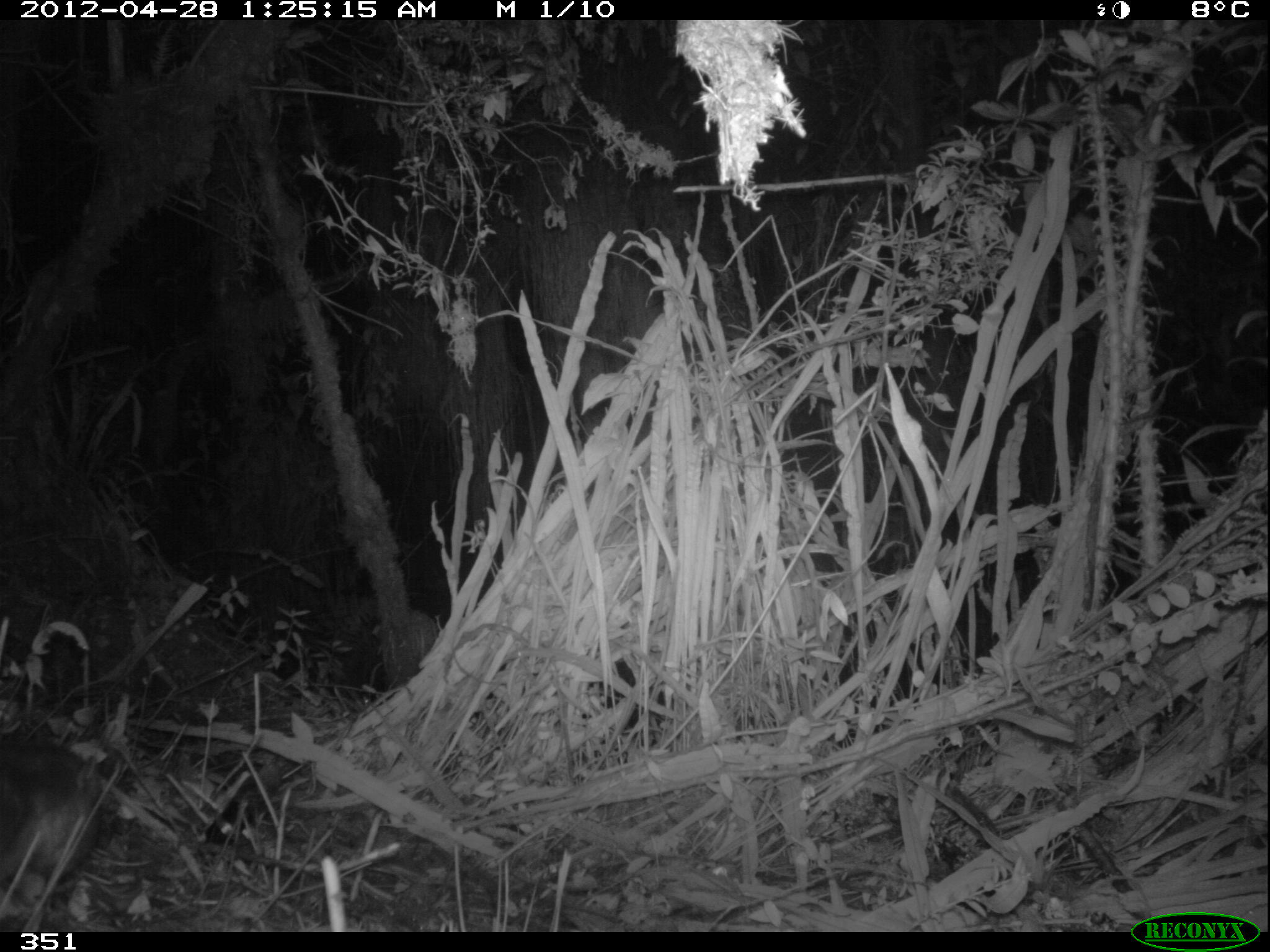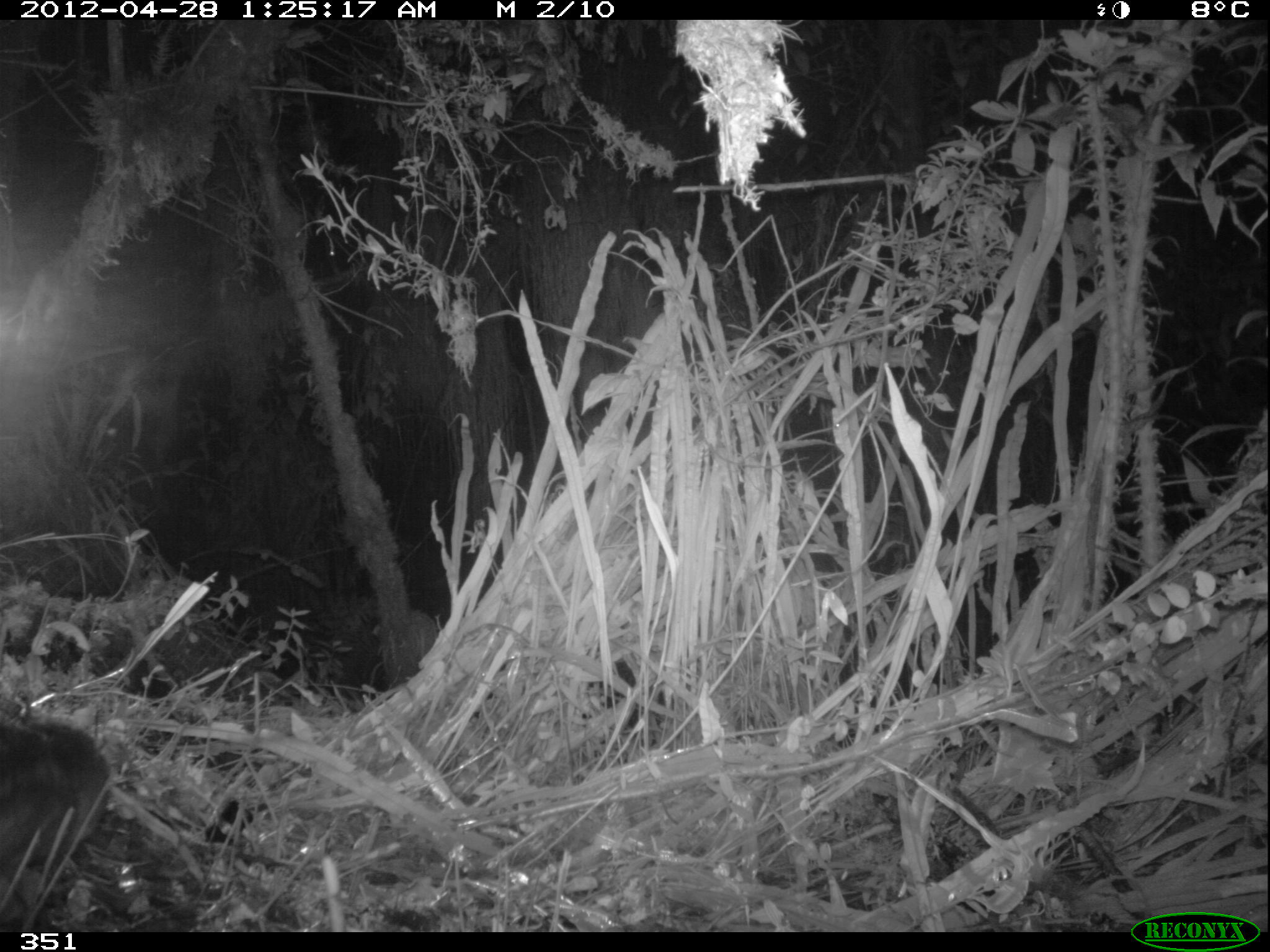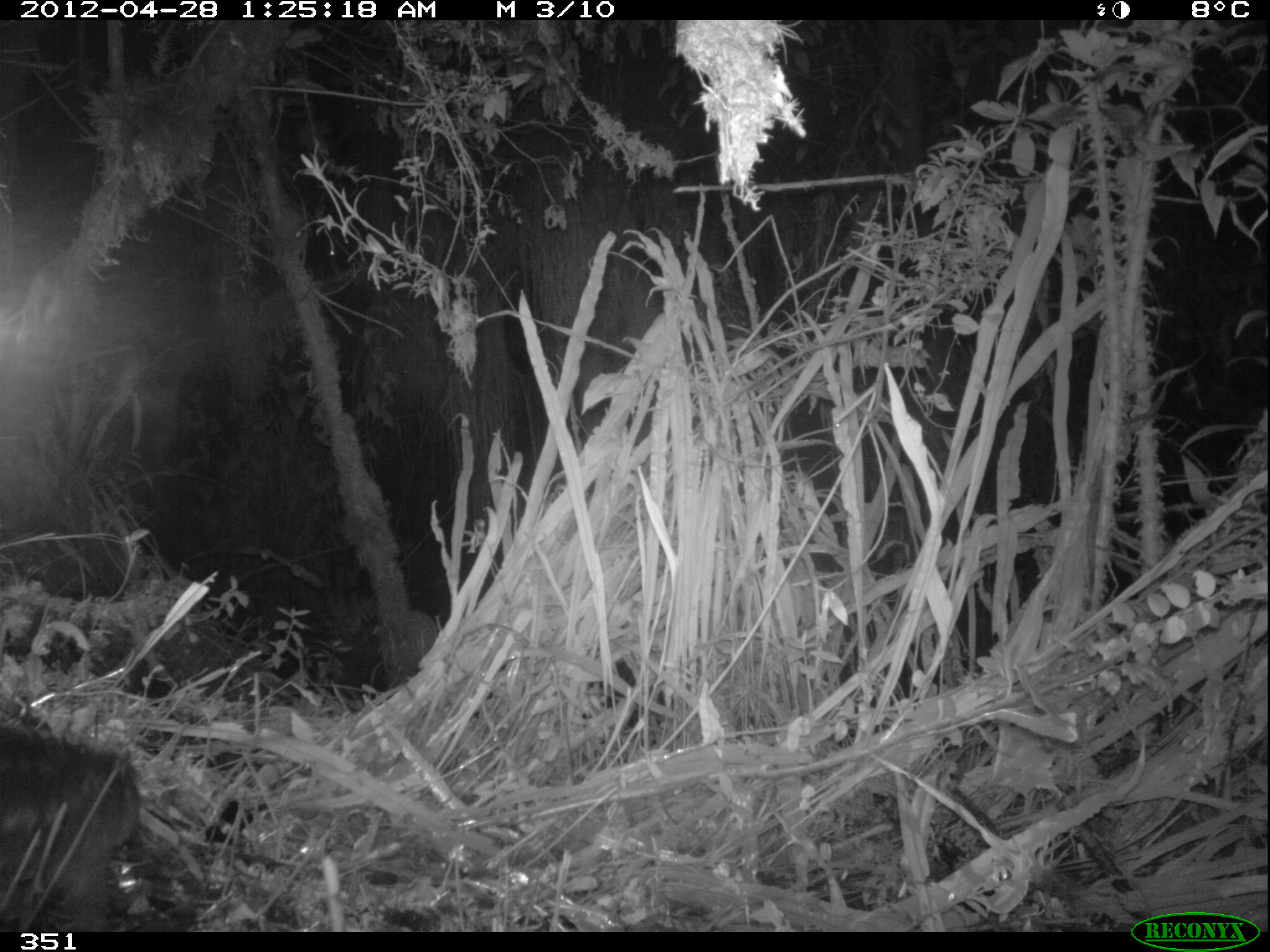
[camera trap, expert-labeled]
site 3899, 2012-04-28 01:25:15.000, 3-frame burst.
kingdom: Animalia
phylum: Chordata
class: Mammalia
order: Rodentia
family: Cuniculidae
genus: Cuniculus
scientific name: Cuniculus taczanowskii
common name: mountain paca